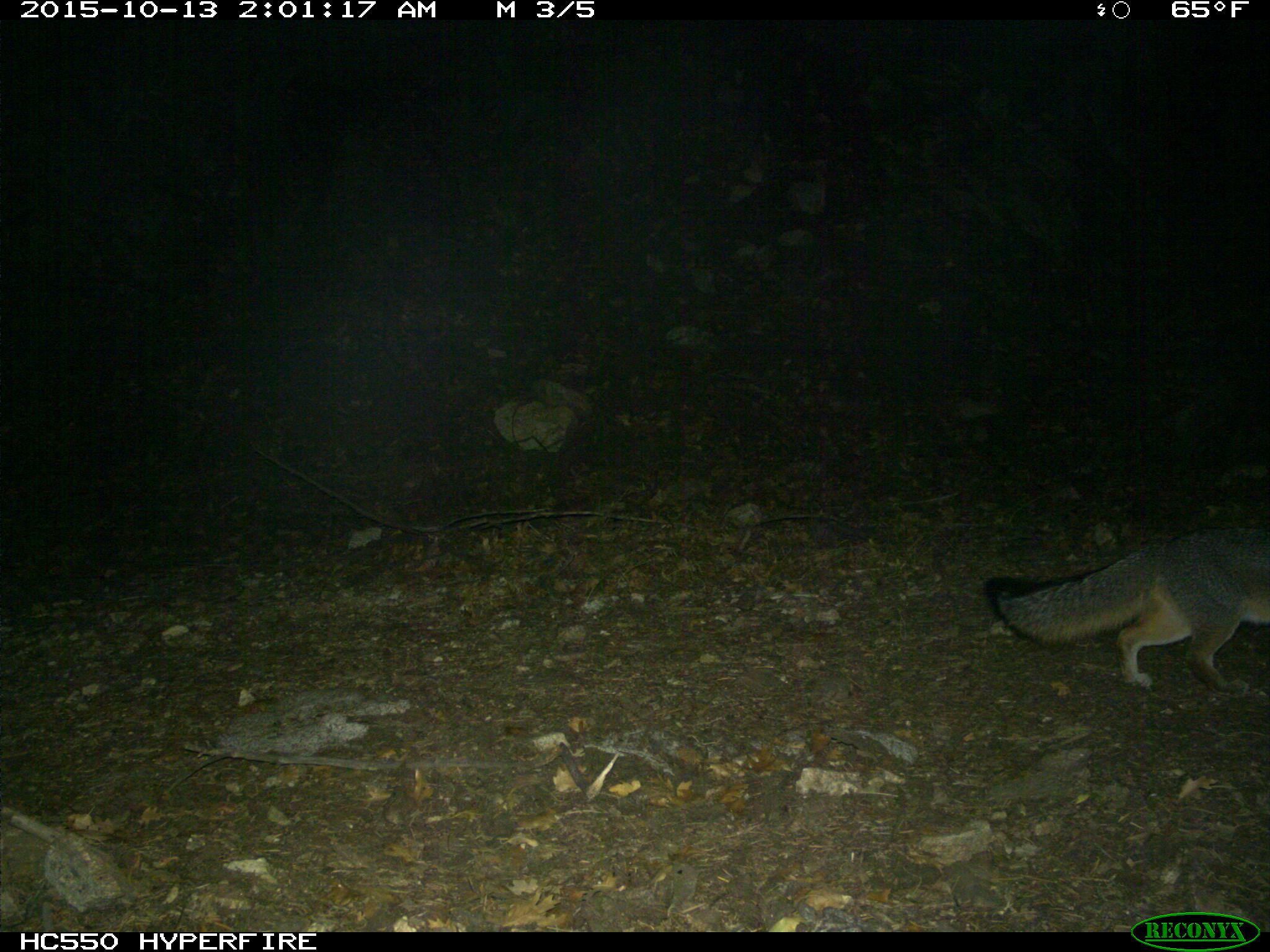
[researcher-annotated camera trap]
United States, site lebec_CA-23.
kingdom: Animalia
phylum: Chordata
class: Mammalia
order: Carnivora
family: Canidae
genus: Urocyon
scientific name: Urocyon cinereoargenteus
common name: gray fox